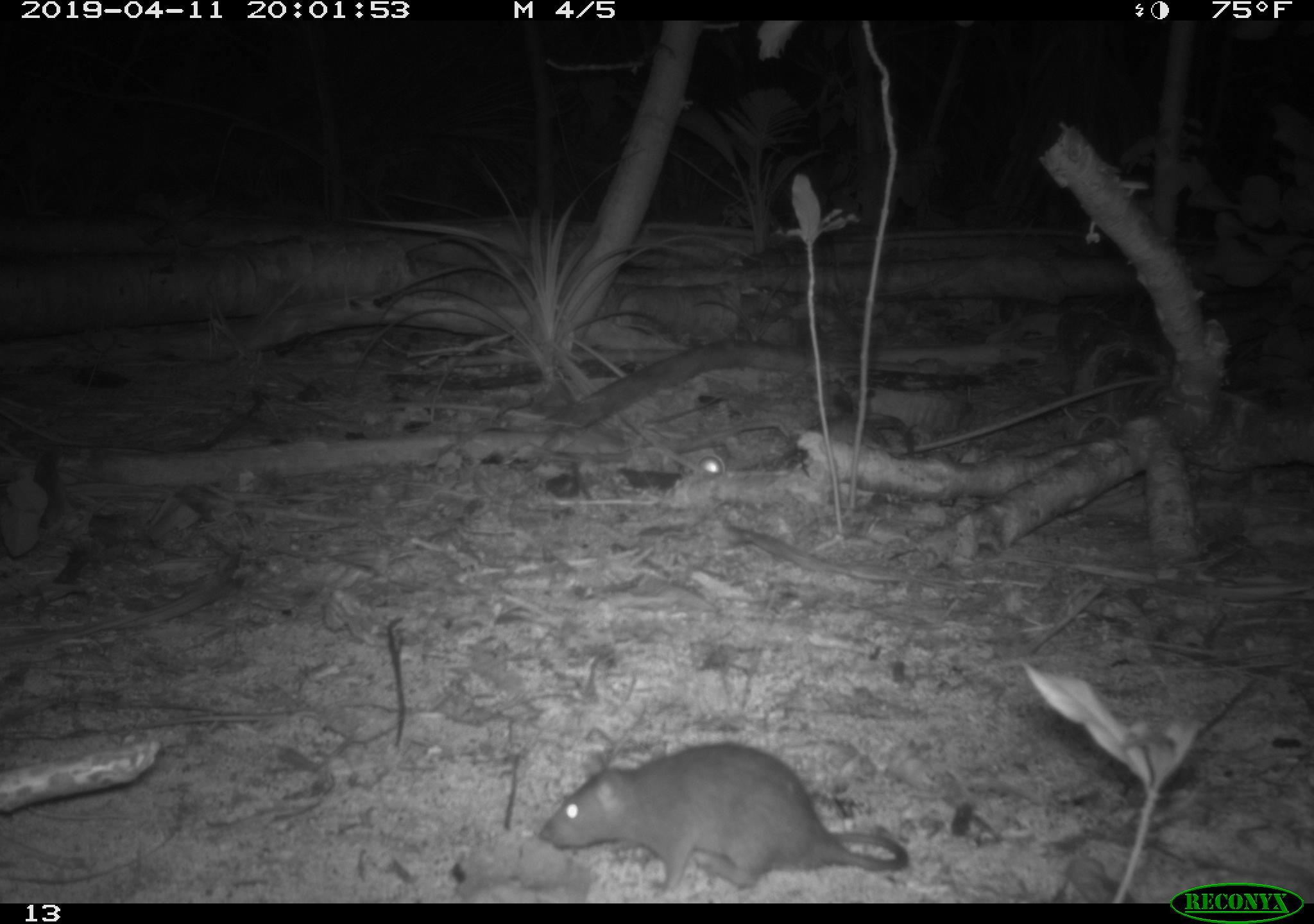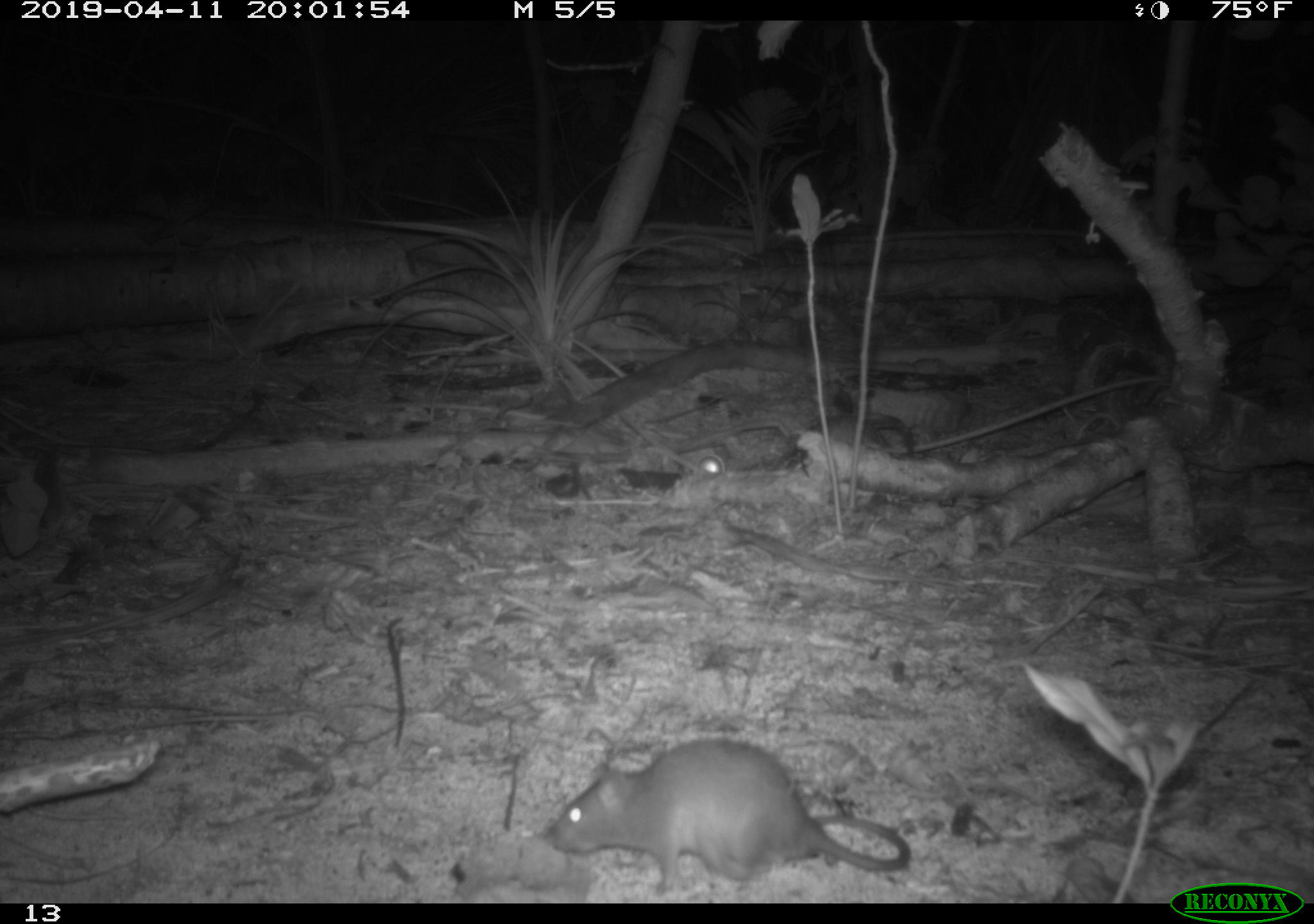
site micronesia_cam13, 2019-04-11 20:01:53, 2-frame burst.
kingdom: Animalia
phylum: Chordata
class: Mammalia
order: Rodentia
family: Muridae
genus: Rattus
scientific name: Rattus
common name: rat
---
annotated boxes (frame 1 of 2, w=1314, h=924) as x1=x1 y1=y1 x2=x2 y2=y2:
rat: x1=536 y1=744 x2=914 y2=897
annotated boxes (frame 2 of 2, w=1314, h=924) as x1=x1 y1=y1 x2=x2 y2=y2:
rat: x1=539 y1=735 x2=912 y2=893